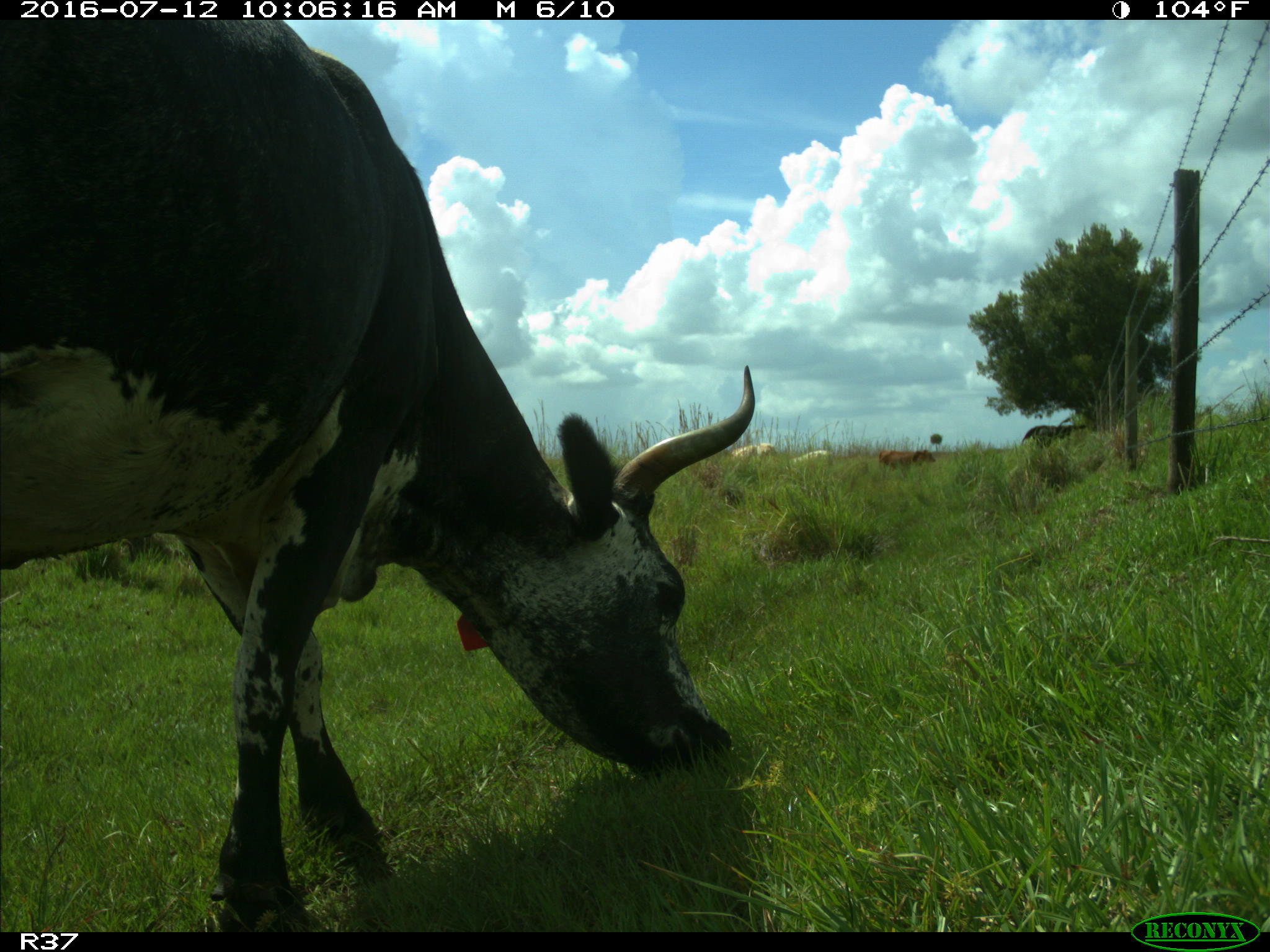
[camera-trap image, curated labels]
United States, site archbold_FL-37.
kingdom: Animalia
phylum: Chordata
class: Mammalia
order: Artiodactyla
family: Bovidae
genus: Bos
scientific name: Bos taurus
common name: domestic cow